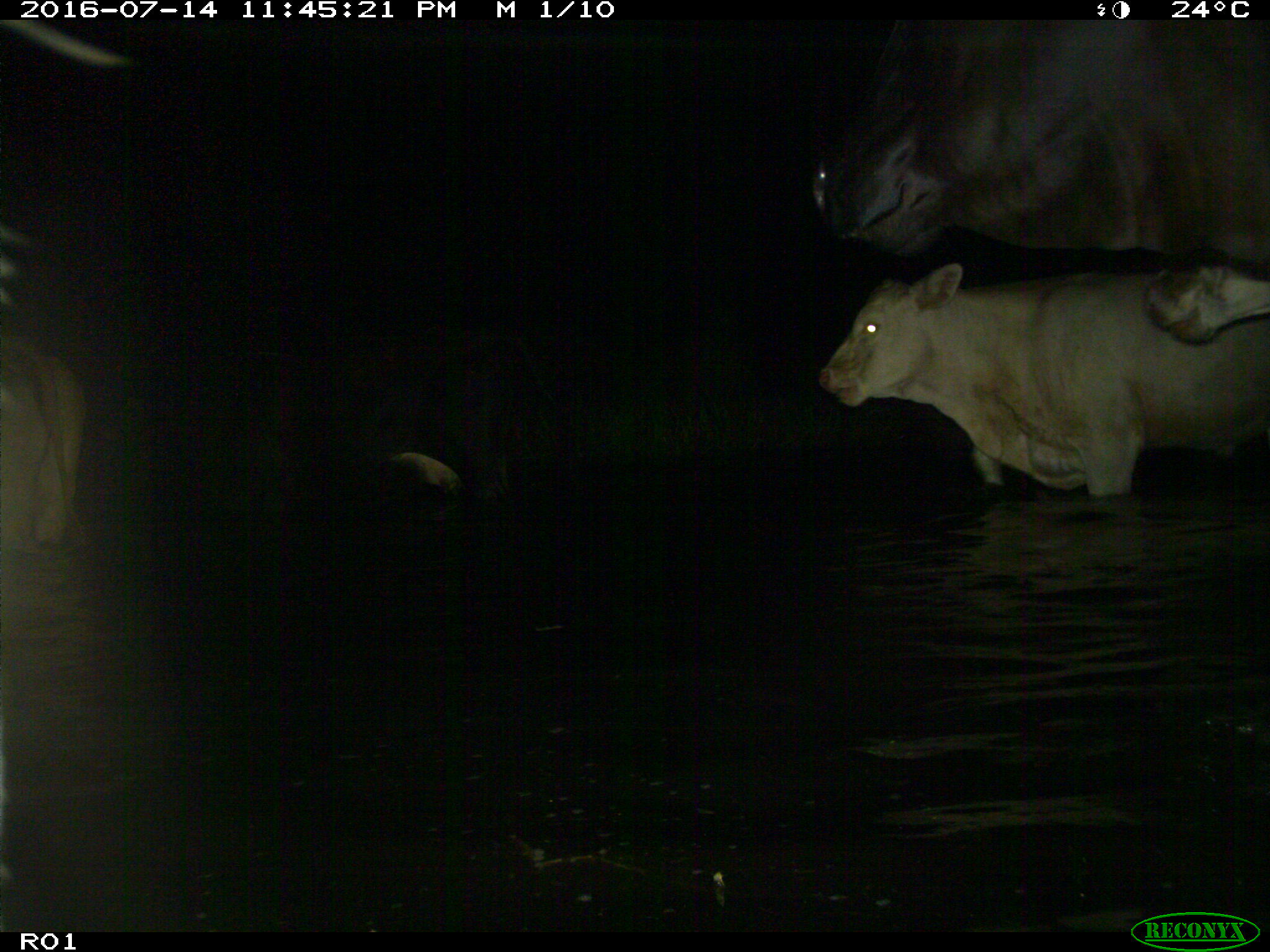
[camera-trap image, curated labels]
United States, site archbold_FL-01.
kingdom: Animalia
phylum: Chordata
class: Mammalia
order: Artiodactyla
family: Bovidae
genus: Bos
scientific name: Bos taurus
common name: domestic cow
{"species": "Bos taurus (domestic cow)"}